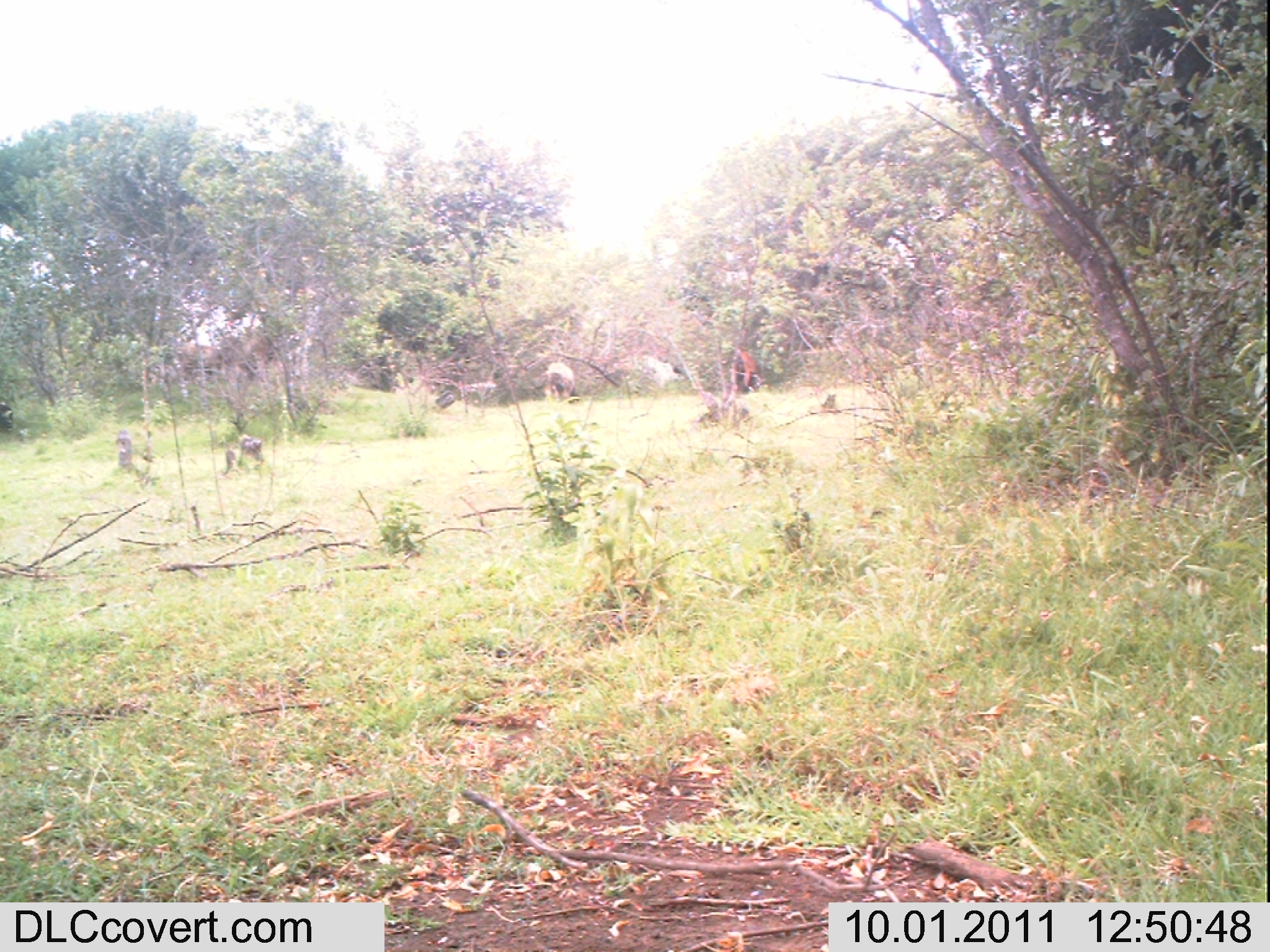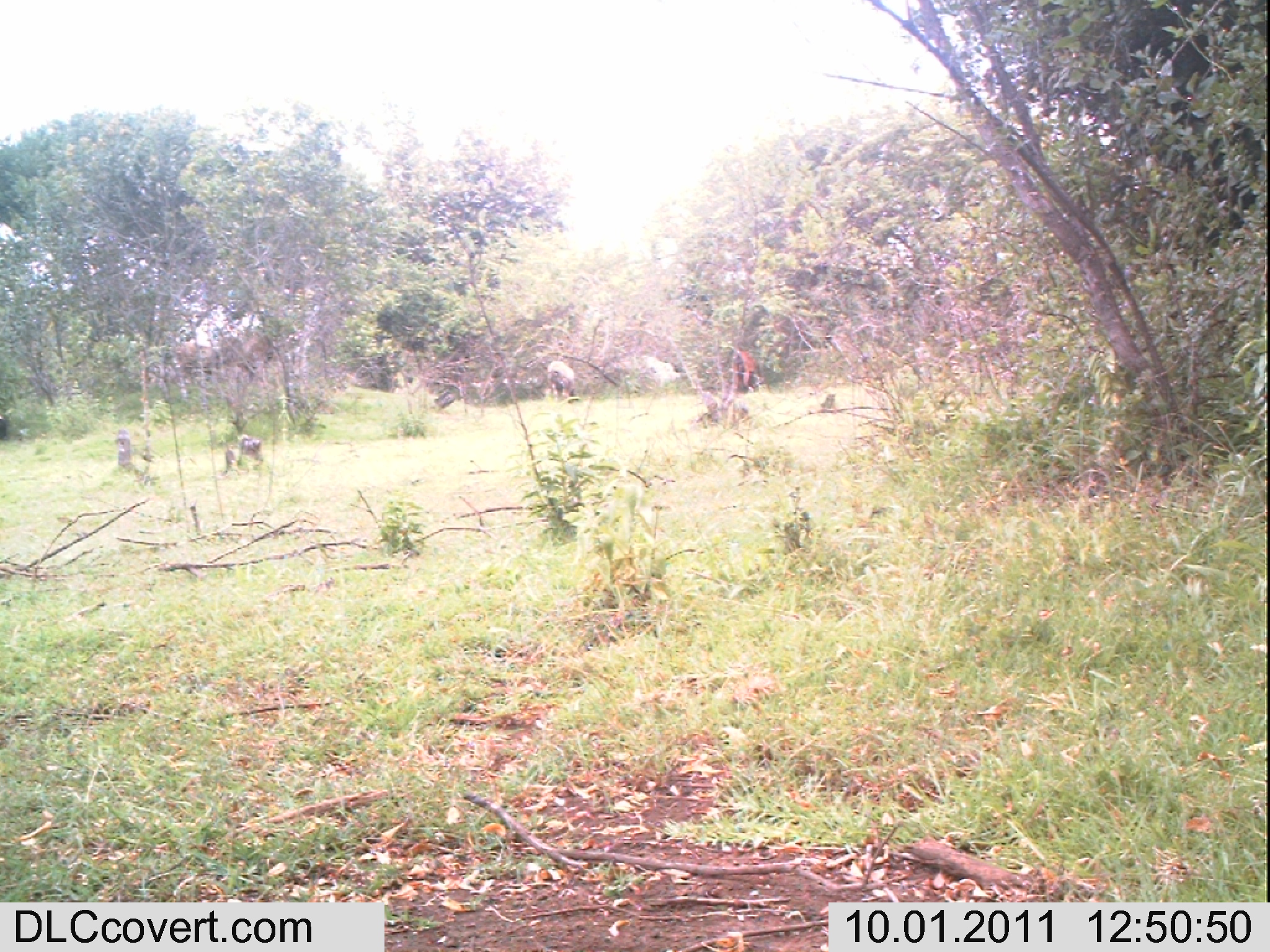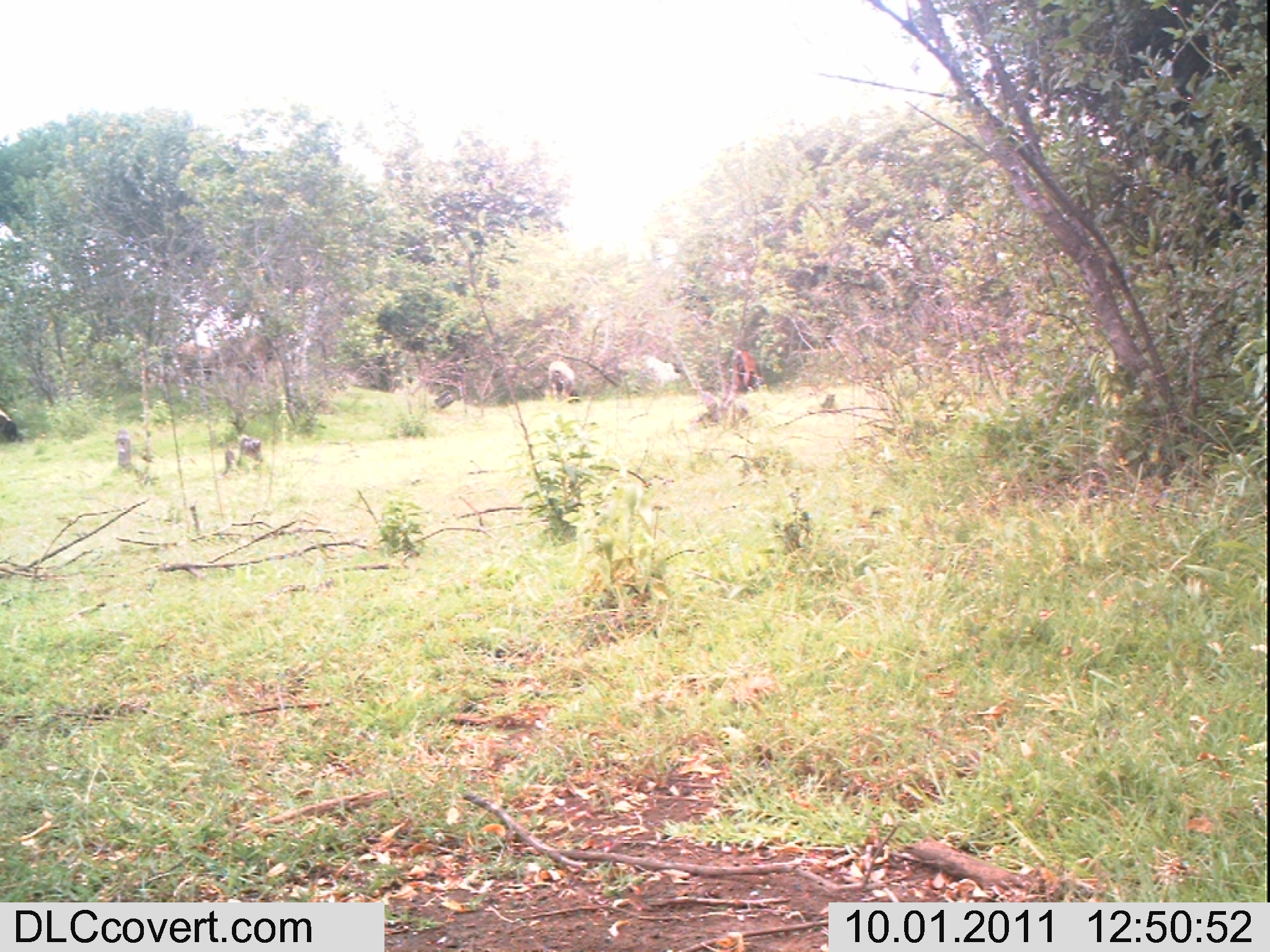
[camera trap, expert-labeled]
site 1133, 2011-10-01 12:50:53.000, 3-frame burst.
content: unidentified animal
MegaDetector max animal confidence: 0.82